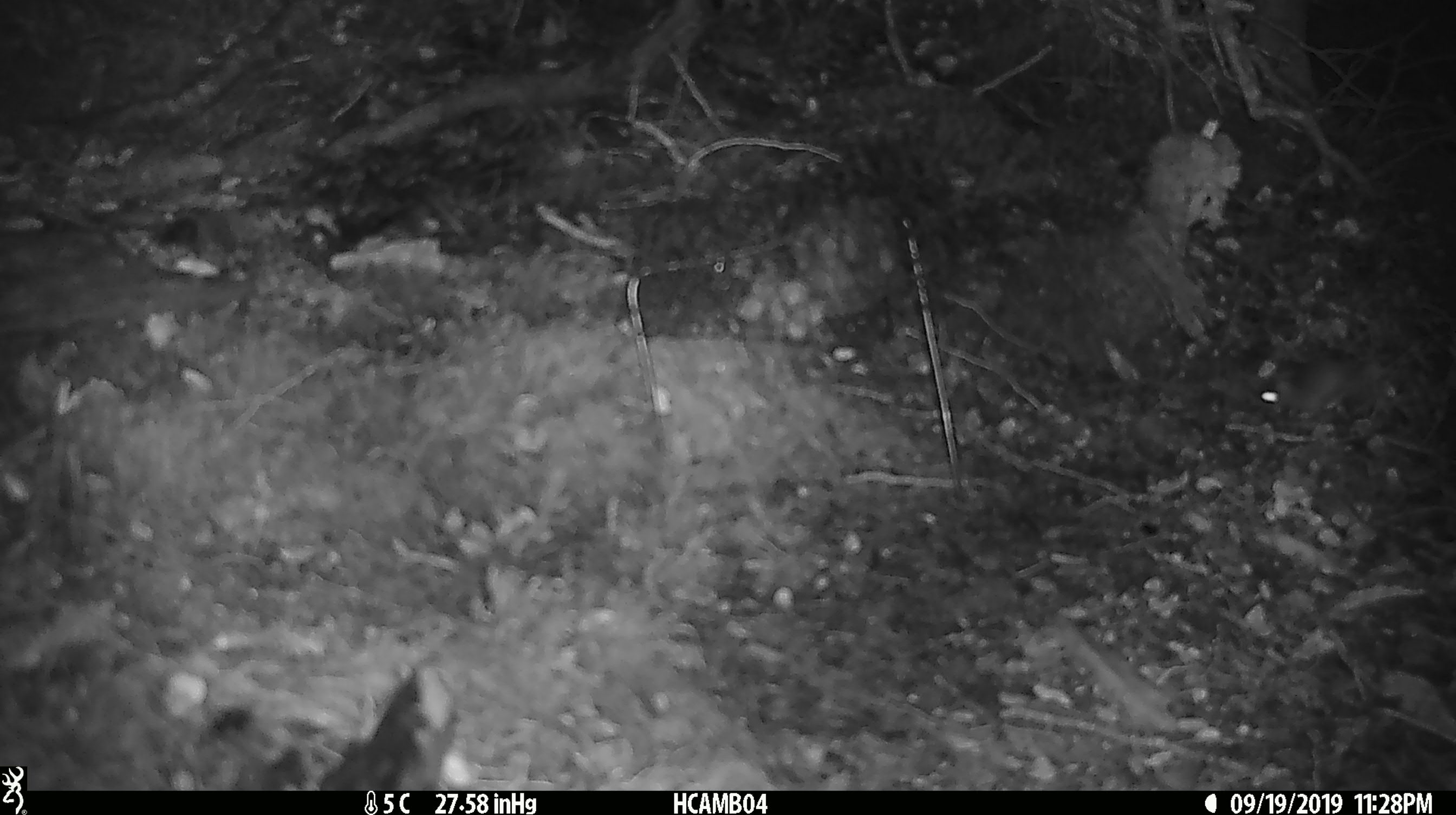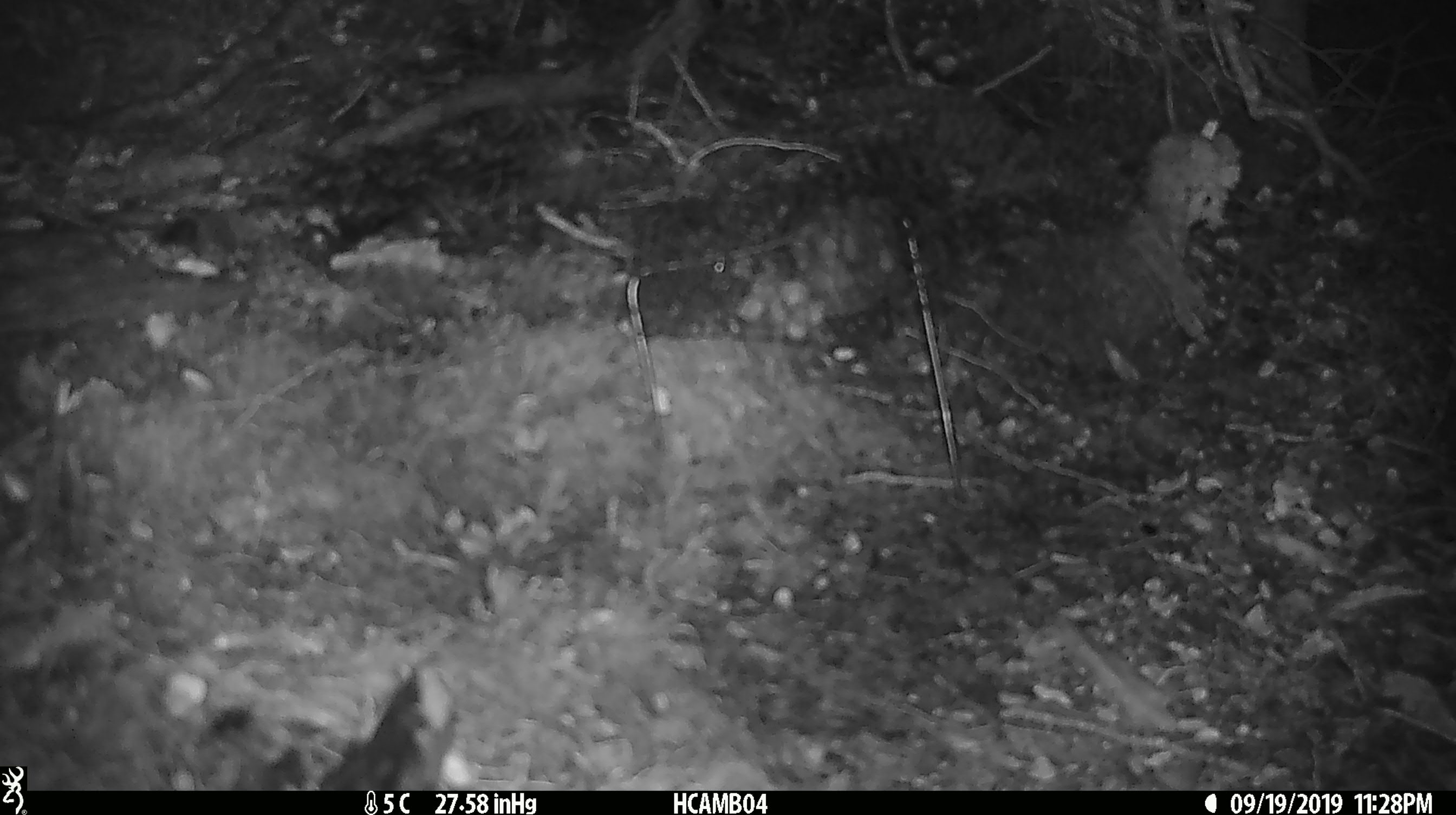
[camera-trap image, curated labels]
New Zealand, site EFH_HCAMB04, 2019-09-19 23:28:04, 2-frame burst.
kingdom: Animalia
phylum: Chordata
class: Mammalia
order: Rodentia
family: Muridae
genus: Mus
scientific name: Mus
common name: mouse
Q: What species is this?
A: Mouse (Mus).